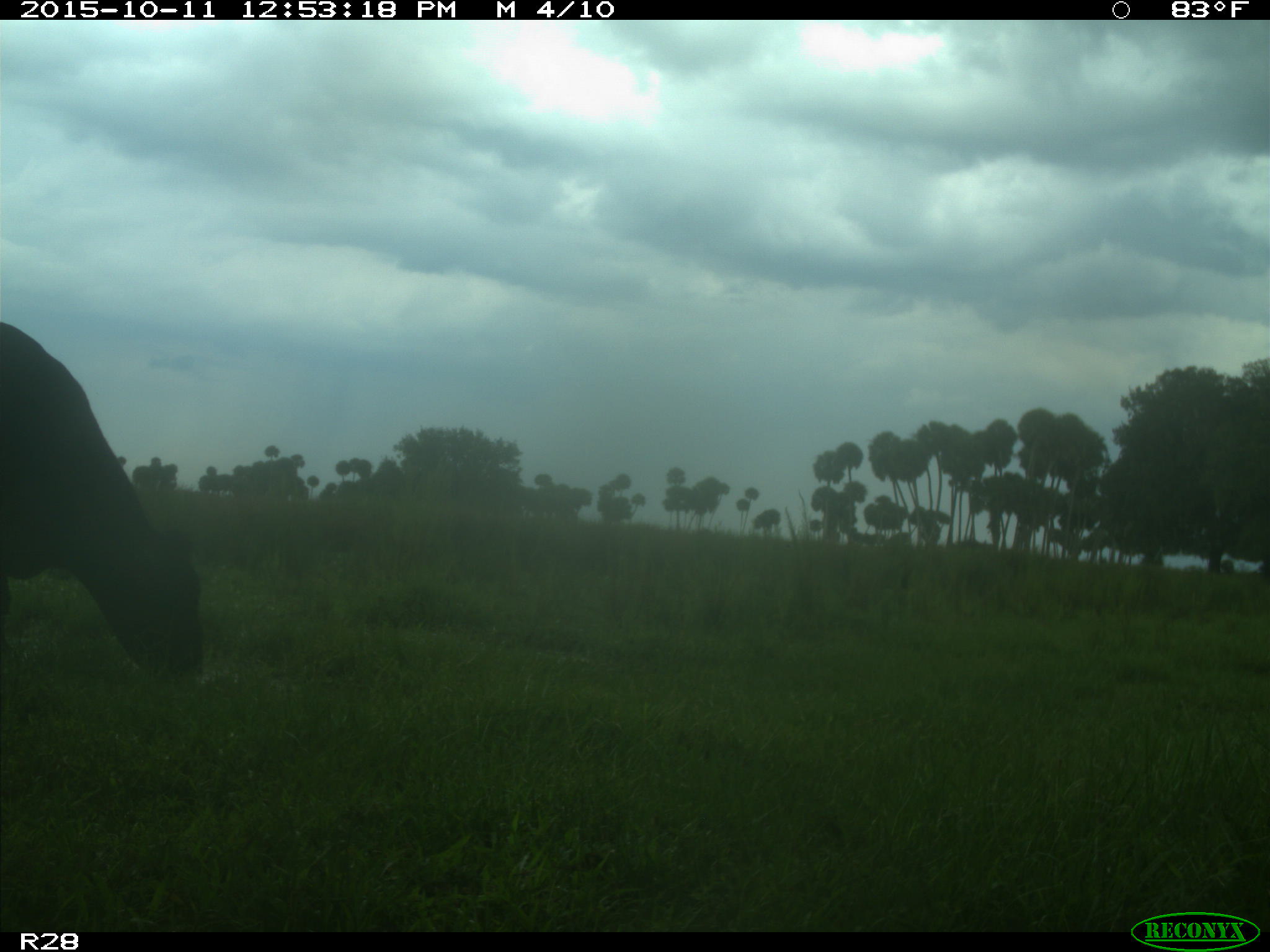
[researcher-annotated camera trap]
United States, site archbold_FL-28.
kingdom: Animalia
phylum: Chordata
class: Mammalia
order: Artiodactyla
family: Bovidae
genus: Bos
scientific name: Bos taurus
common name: domestic cow